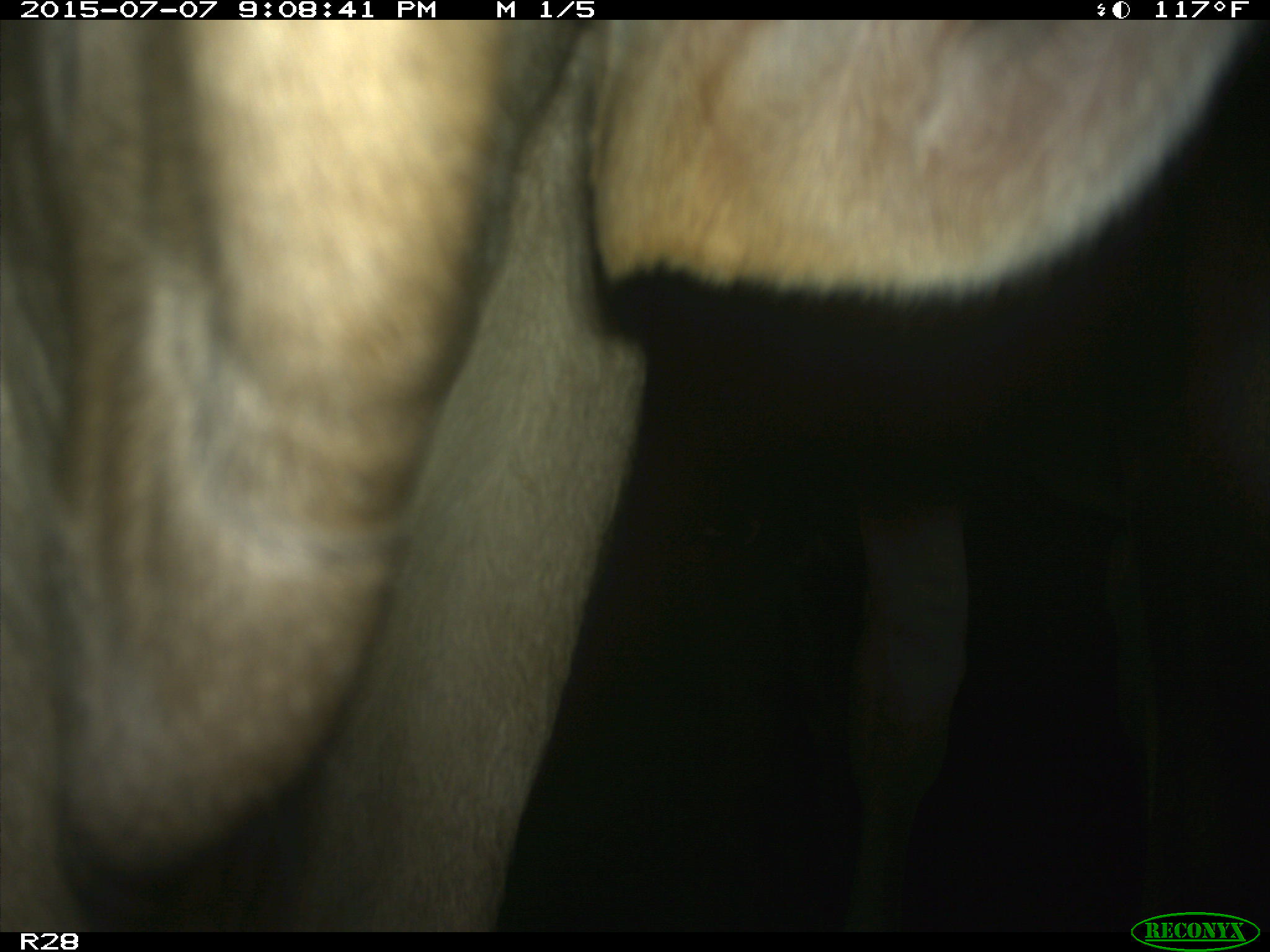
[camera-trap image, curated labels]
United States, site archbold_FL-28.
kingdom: Animalia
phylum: Chordata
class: Mammalia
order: Artiodactyla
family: Bovidae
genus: Bos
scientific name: Bos taurus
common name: domestic cow